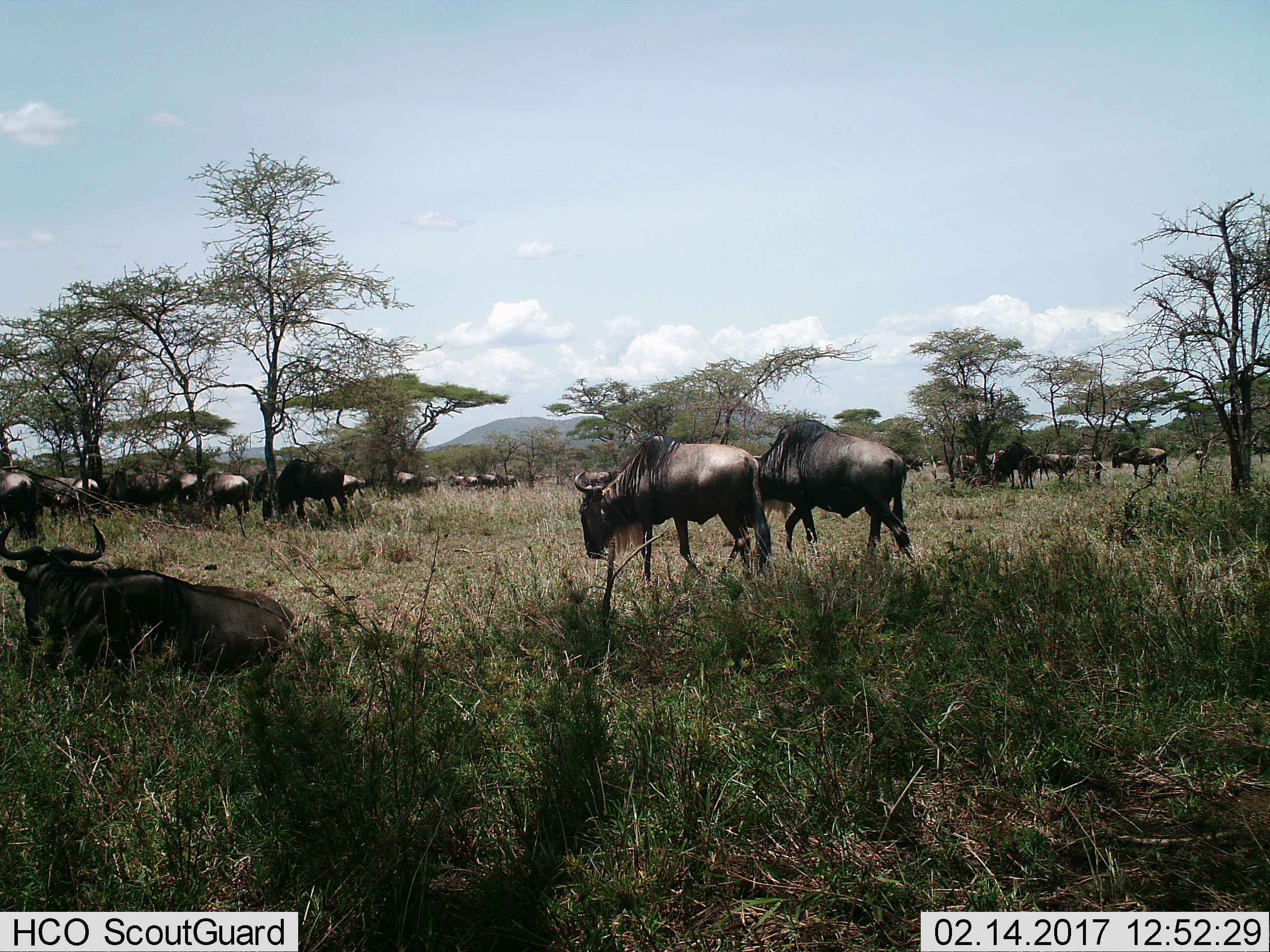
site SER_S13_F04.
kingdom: Animalia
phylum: Chordata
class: Mammalia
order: Artiodactyla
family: Bovidae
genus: Connochaetes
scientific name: Connochaetes taurinus taurinus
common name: blue wildebeest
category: wildebeestblue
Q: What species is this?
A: Wildebeestblue (blue wildebeest) (Connochaetes taurinus taurinus).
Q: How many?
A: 11-50.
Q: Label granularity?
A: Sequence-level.